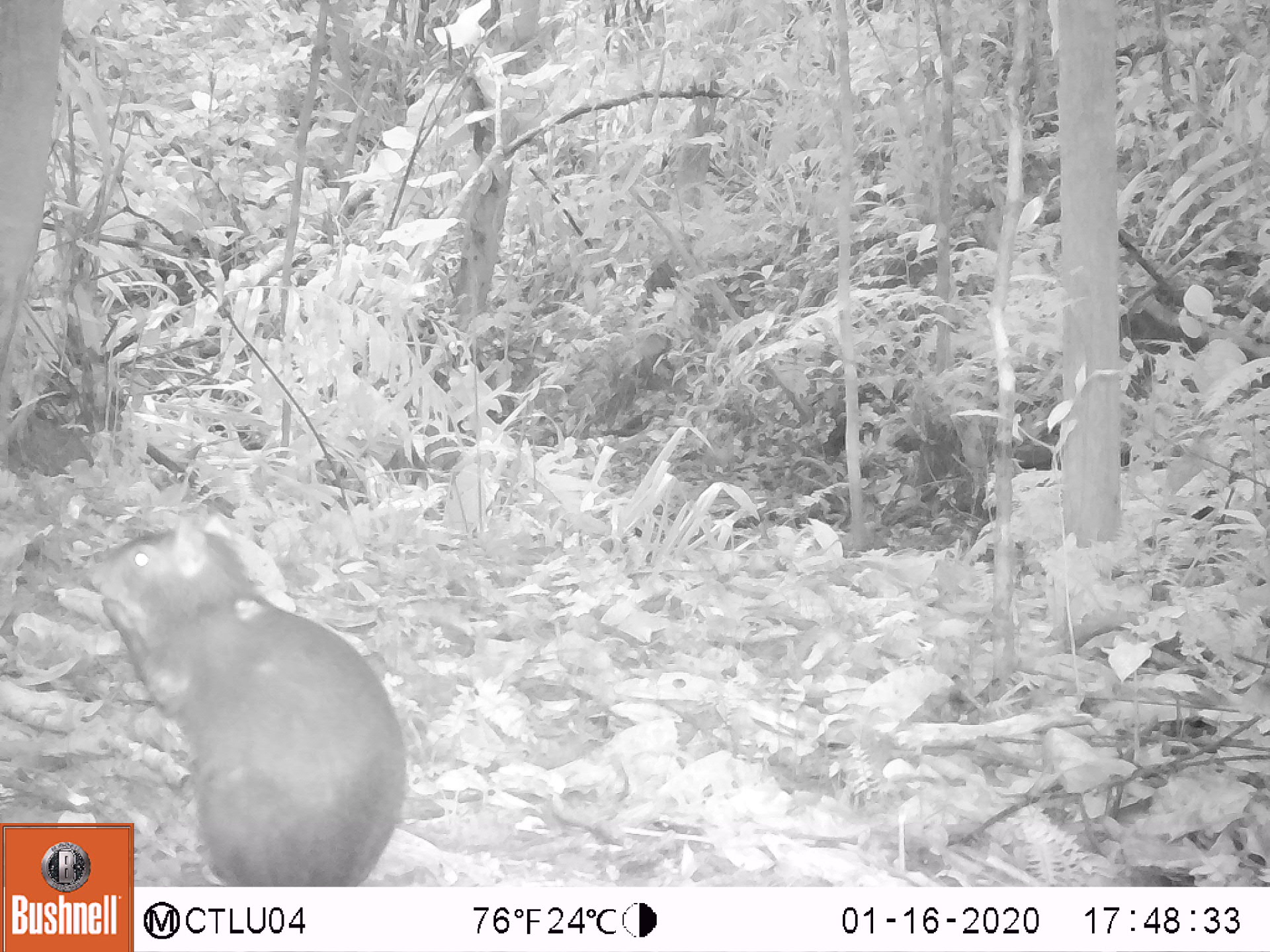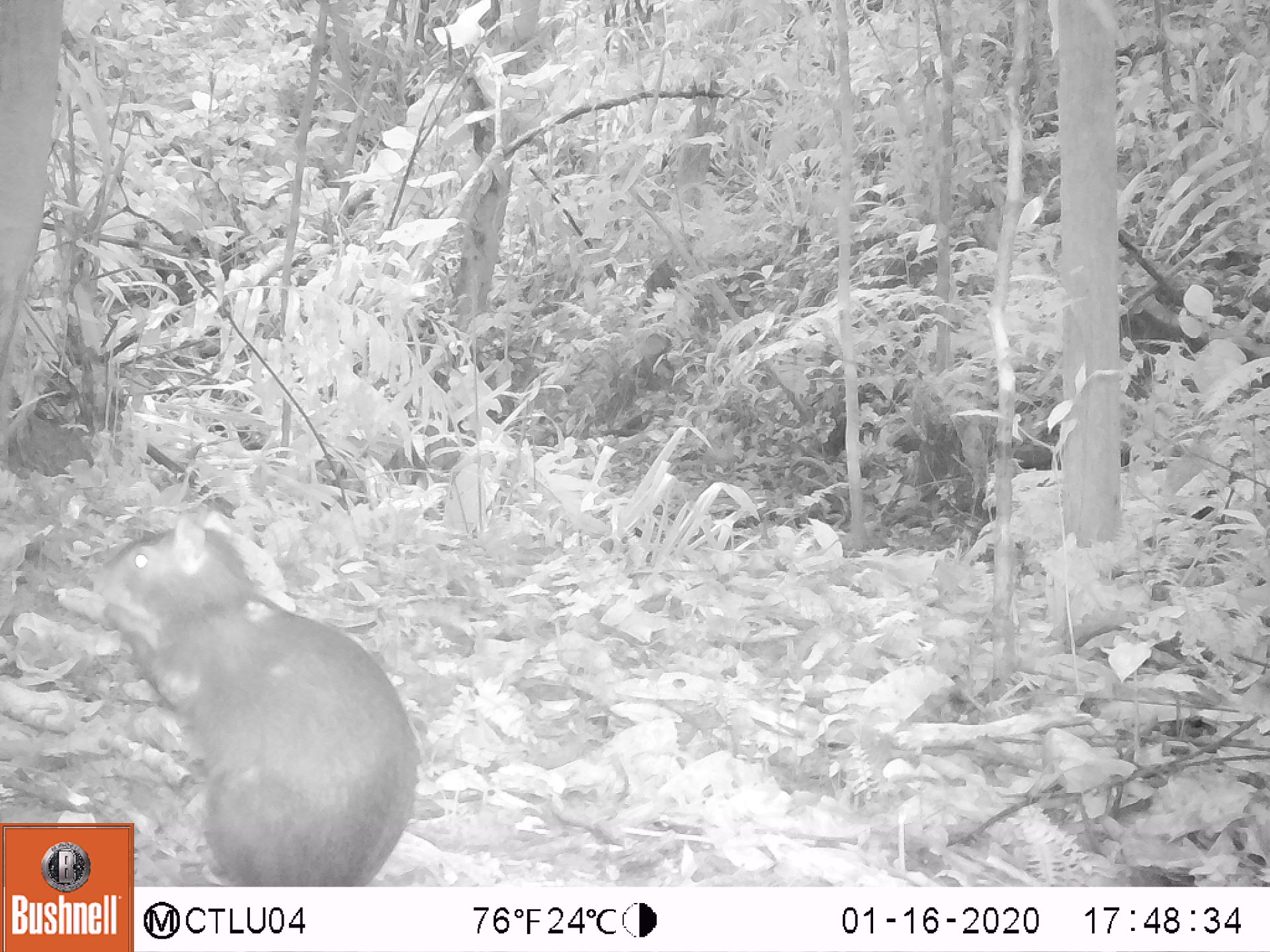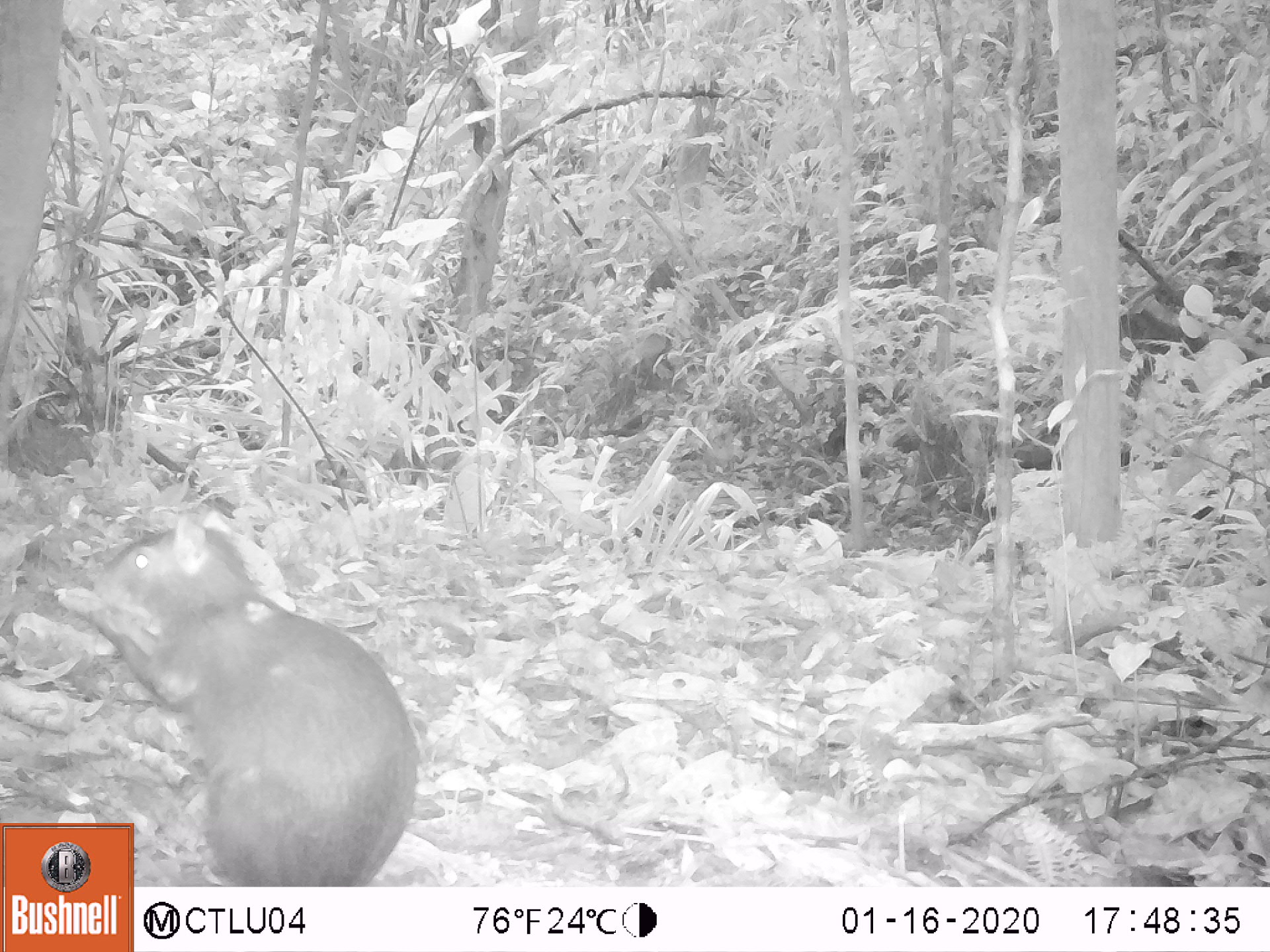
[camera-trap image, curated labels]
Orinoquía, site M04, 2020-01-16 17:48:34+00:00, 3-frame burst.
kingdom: Animalia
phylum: Chordata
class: Mammalia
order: Rodentia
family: Dasyproctidae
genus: Dasyprocta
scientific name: Dasyprocta fuliginosa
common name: black agouti